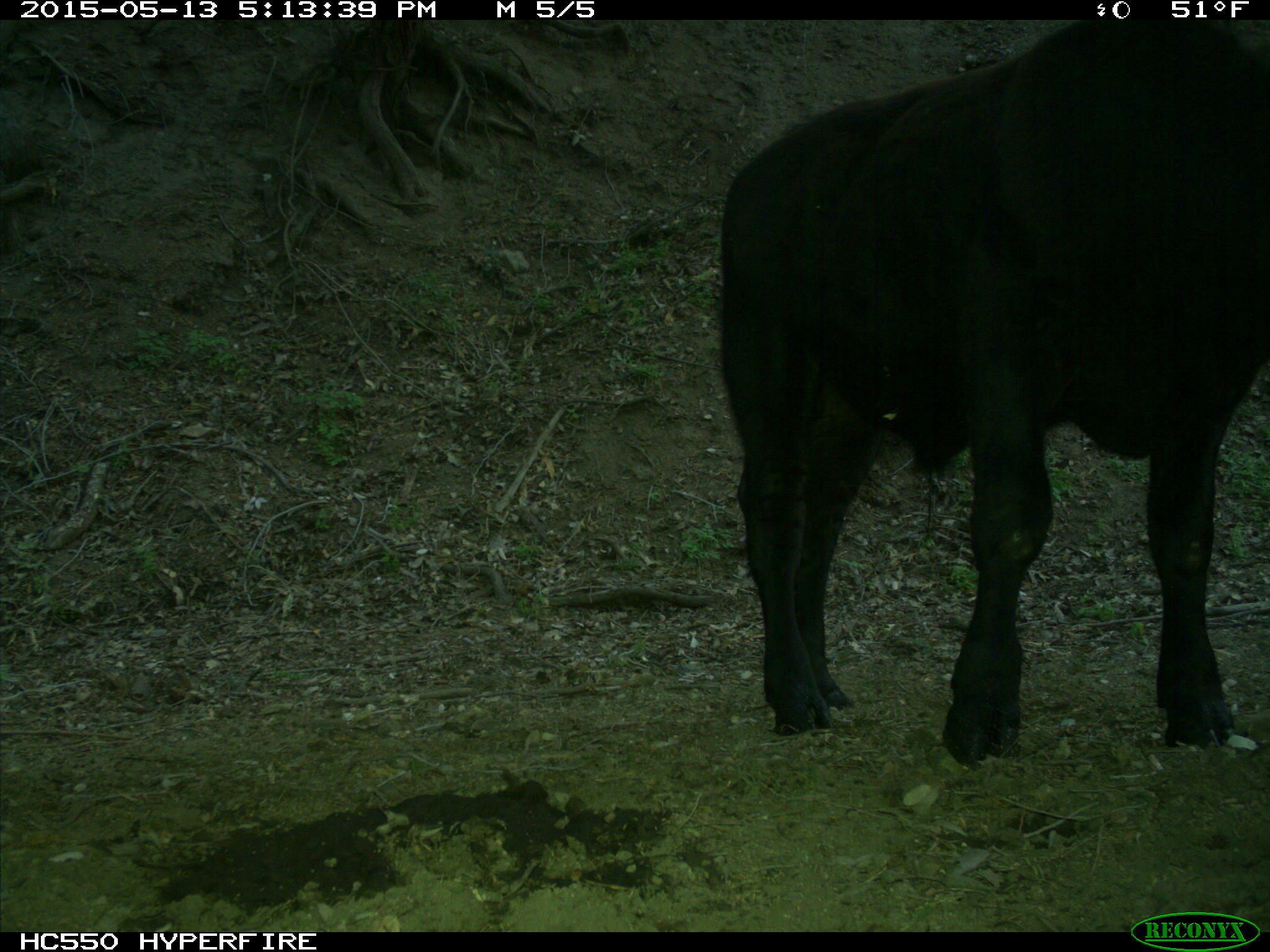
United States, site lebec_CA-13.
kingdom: Animalia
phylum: Chordata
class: Mammalia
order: Artiodactyla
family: Bovidae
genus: Bos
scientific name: Bos taurus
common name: domestic cow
Bos taurus (domestic cow).